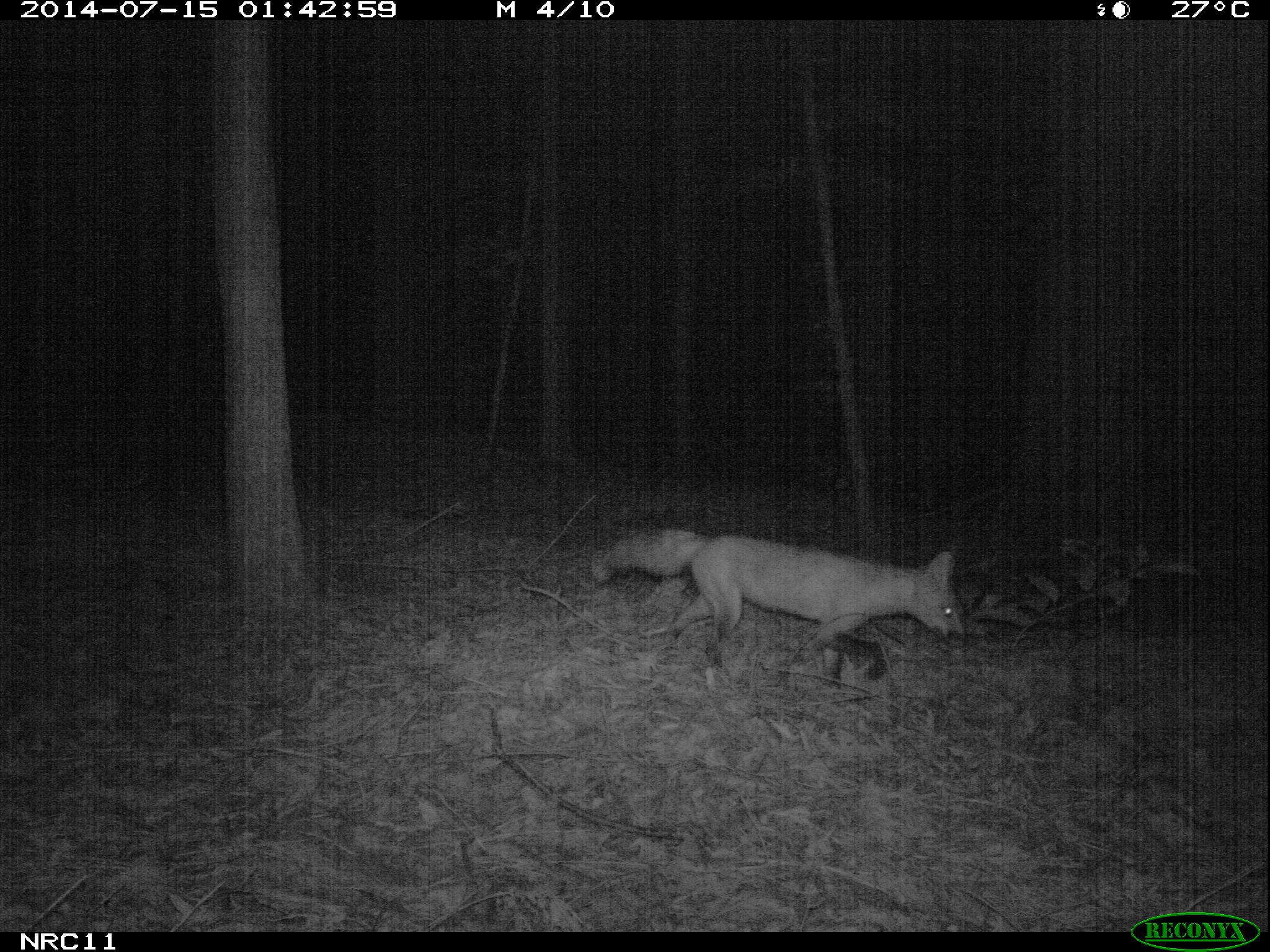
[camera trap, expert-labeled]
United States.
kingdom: Animalia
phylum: Chordata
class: Mammalia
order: Carnivora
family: Canidae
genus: Vulpes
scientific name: Vulpes vulpes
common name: red fox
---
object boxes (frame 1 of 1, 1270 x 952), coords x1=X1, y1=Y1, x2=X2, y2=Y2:
Red Fox: x1=590, y1=522, x2=983, y2=683